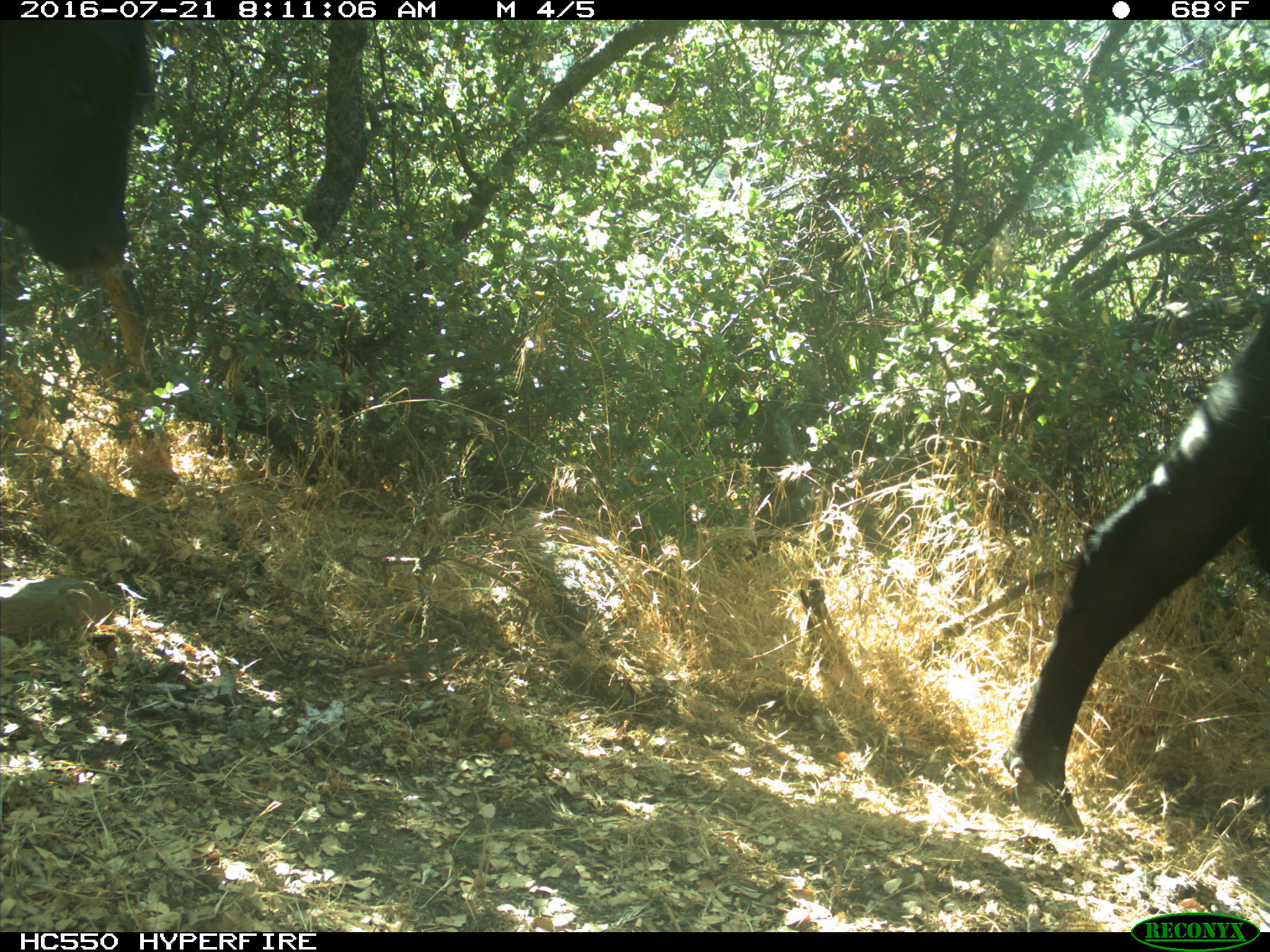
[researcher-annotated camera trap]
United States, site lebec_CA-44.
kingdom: Animalia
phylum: Chordata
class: Mammalia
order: Artiodactyla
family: Bovidae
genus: Bos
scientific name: Bos taurus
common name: domestic cow